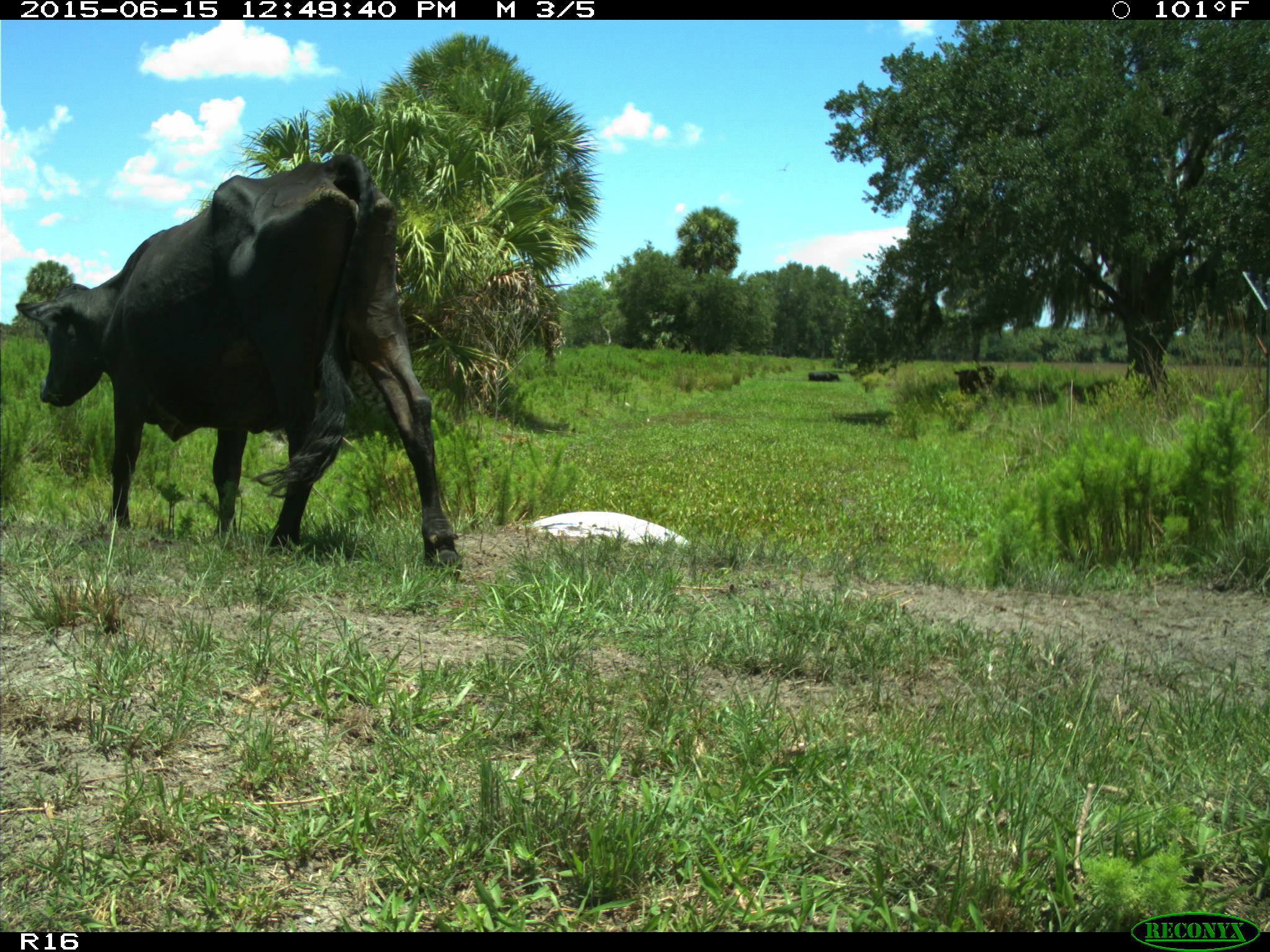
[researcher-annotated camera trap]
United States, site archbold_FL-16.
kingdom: Animalia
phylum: Chordata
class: Mammalia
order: Artiodactyla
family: Bovidae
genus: Bos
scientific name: Bos taurus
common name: domestic cow